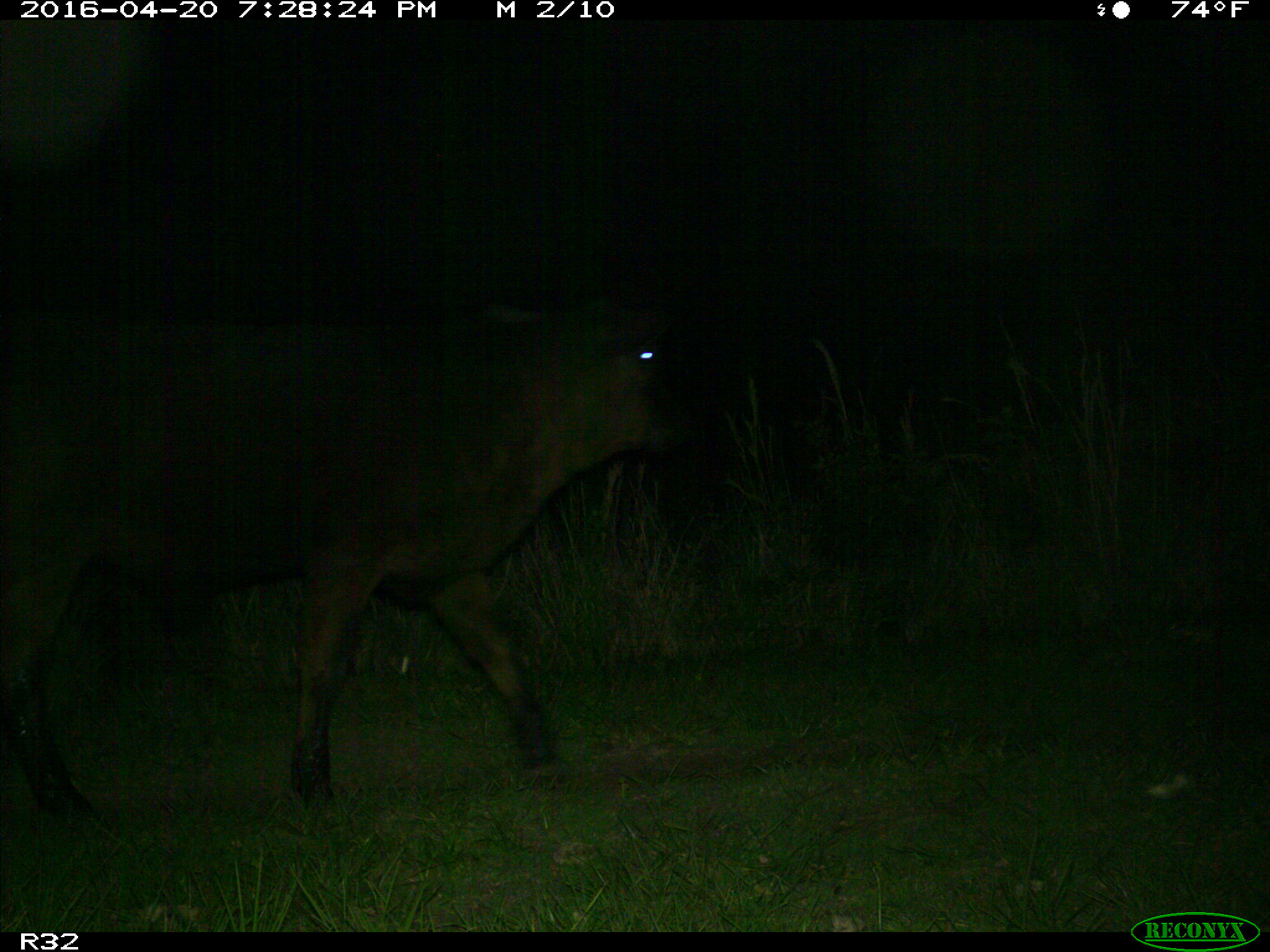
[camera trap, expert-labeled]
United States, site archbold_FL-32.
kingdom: Animalia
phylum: Chordata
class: Mammalia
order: Artiodactyla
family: Bovidae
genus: Bos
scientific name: Bos taurus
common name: domestic cow